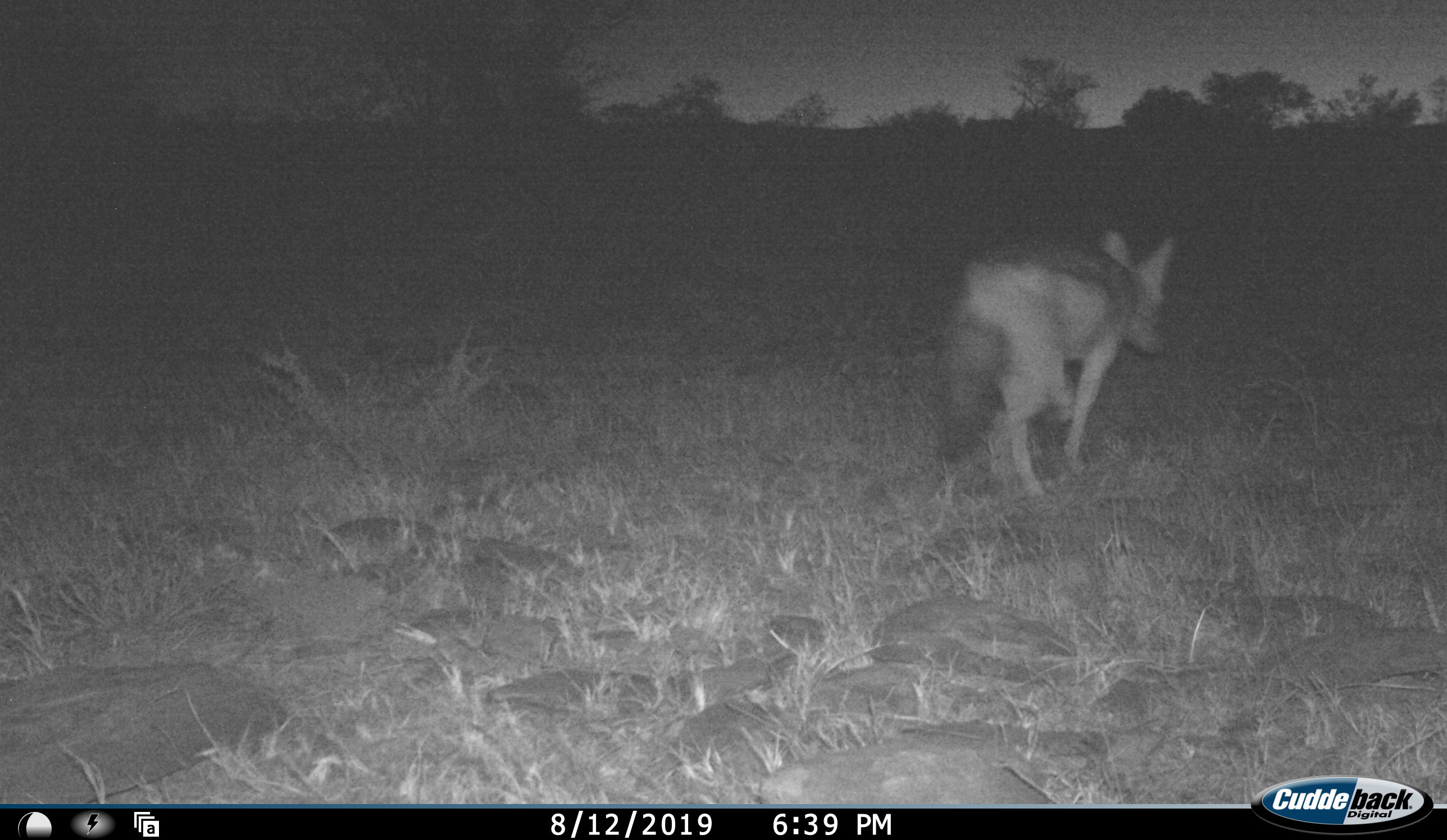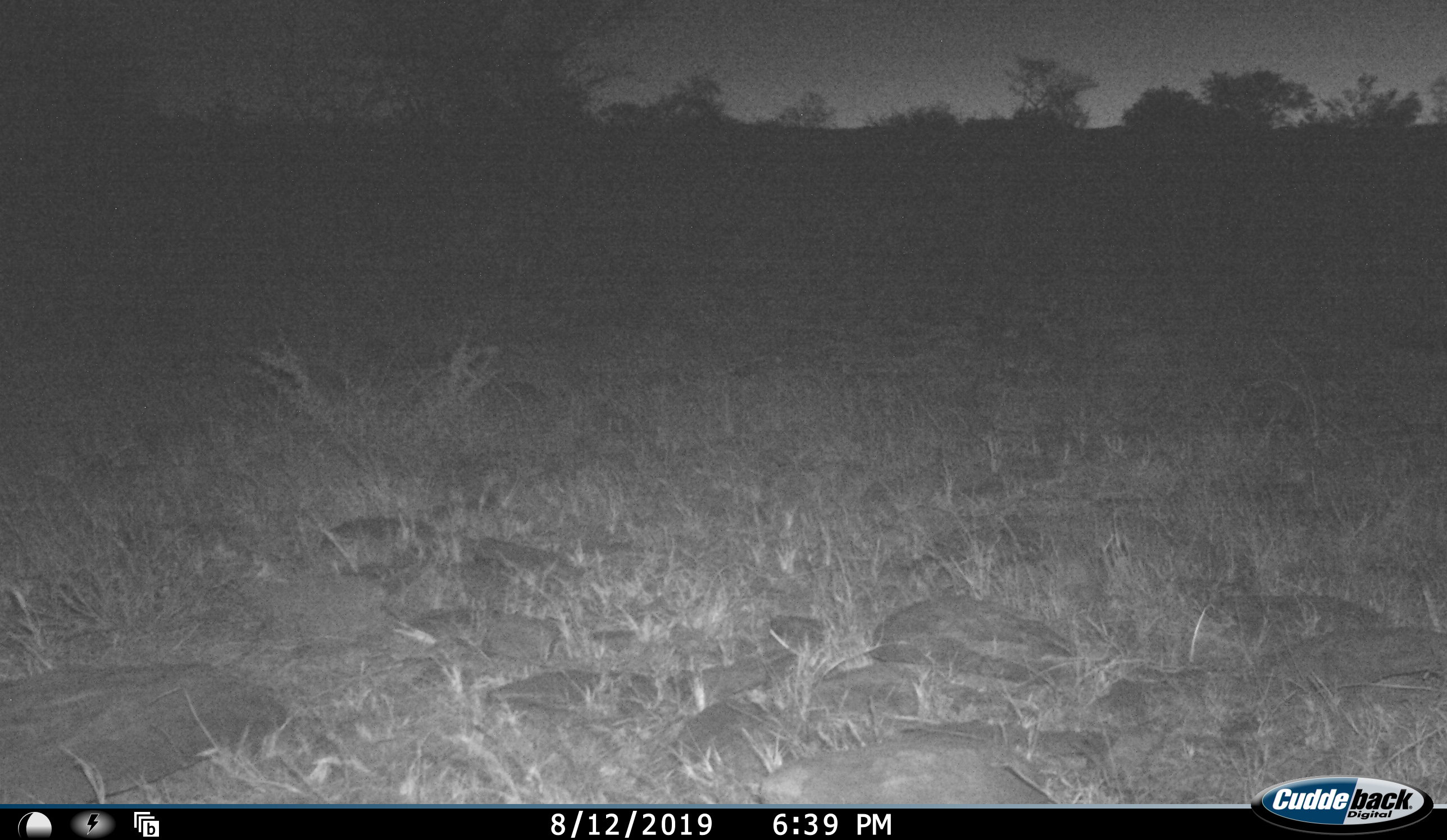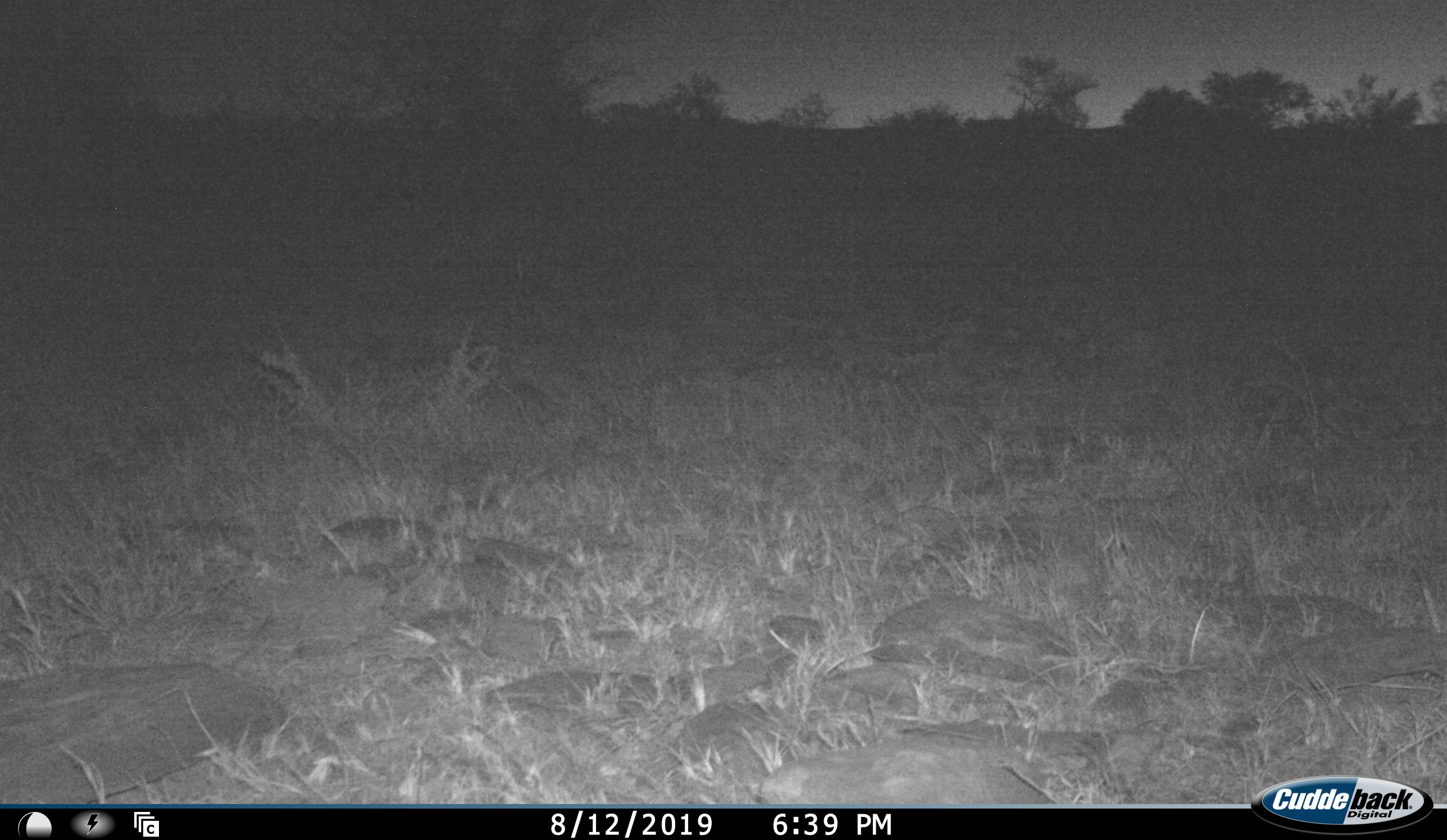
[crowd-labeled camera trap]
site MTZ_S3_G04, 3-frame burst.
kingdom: Animalia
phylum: Chordata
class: Mammalia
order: Carnivora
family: Canidae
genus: Lupulella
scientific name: Lupulella mesomelas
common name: black-backed jackal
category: jackalblackbacked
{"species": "jackalblackbacked (black-backed jackal) (Lupulella mesomelas)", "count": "1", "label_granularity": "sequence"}